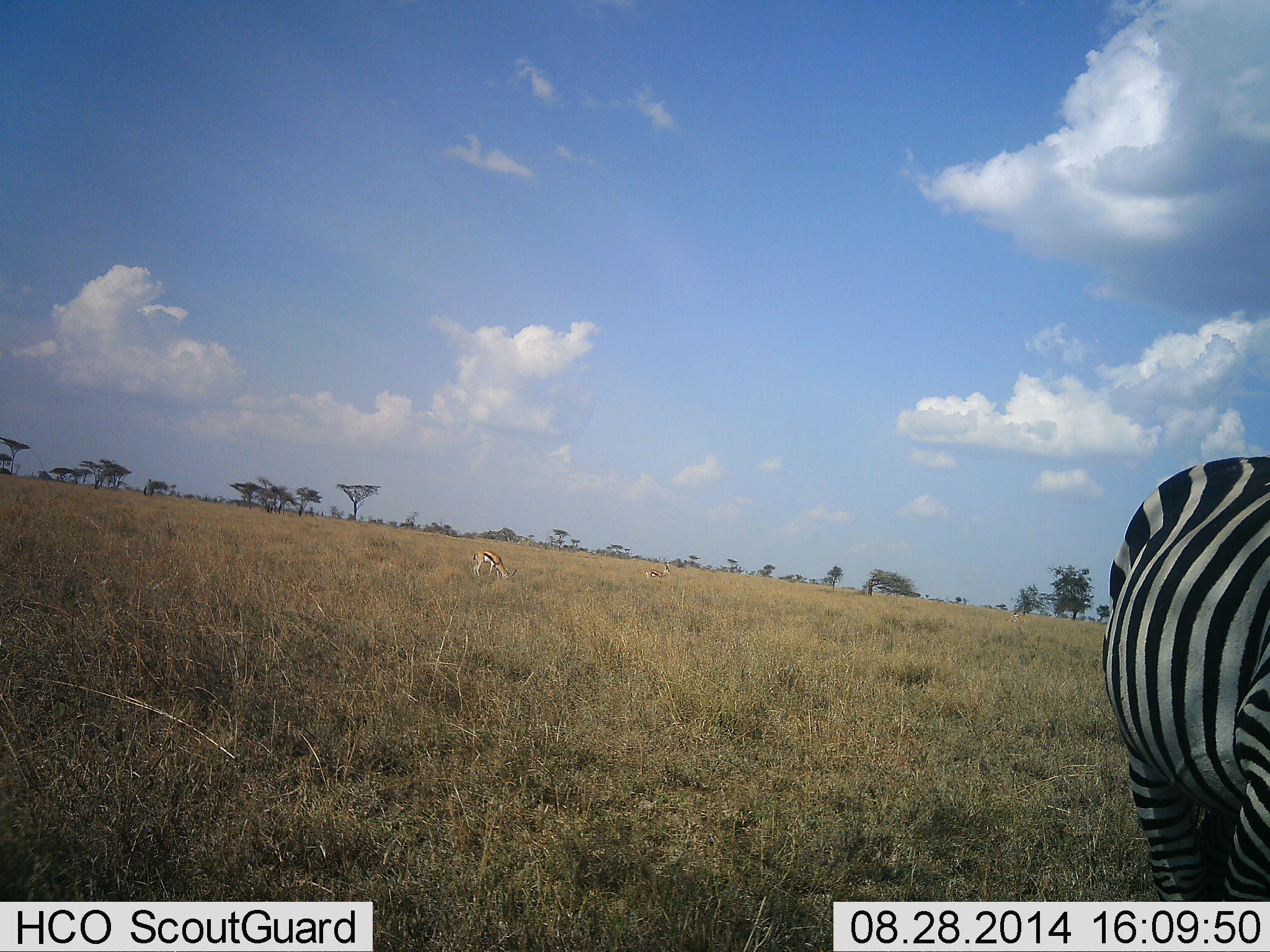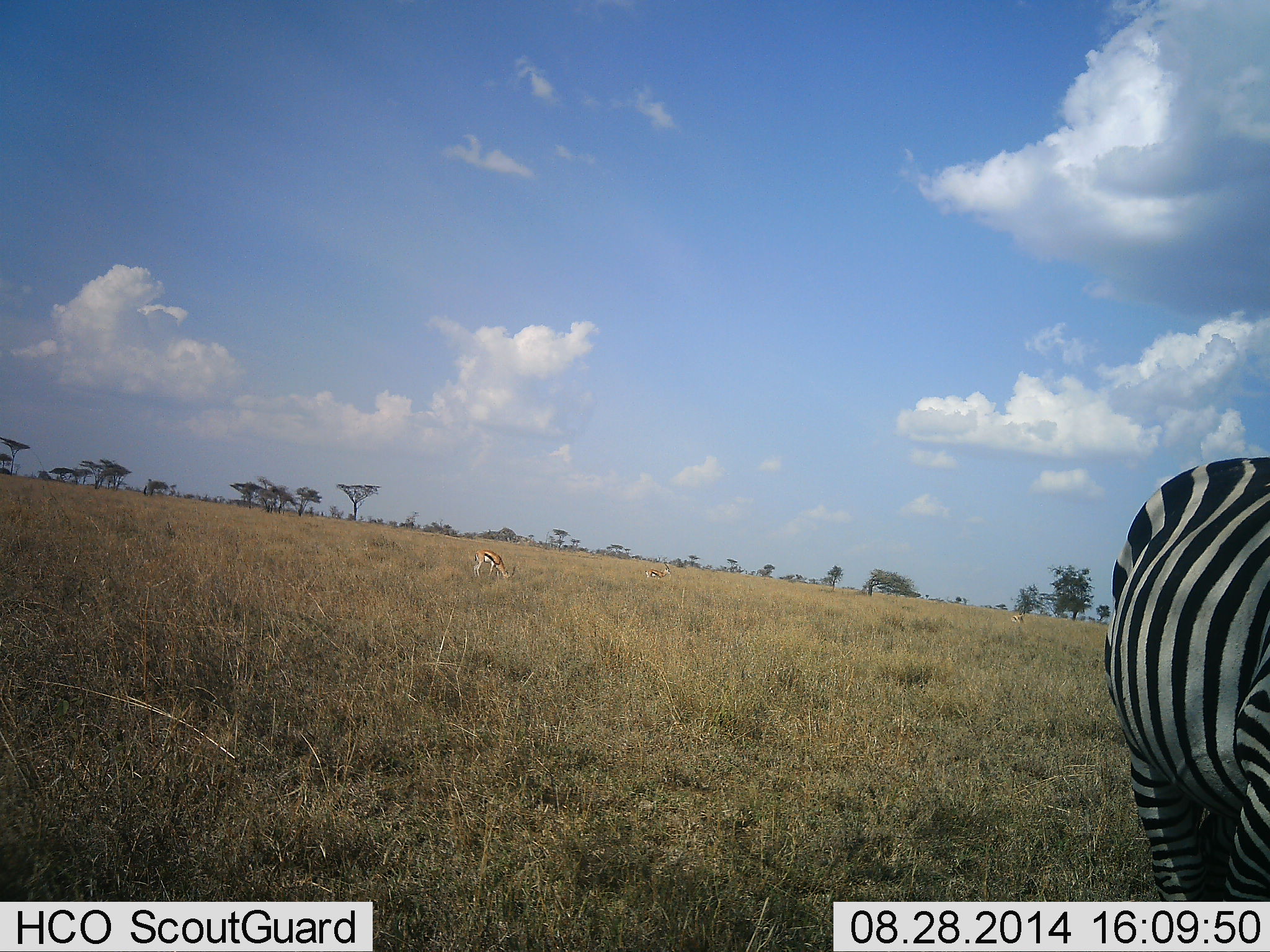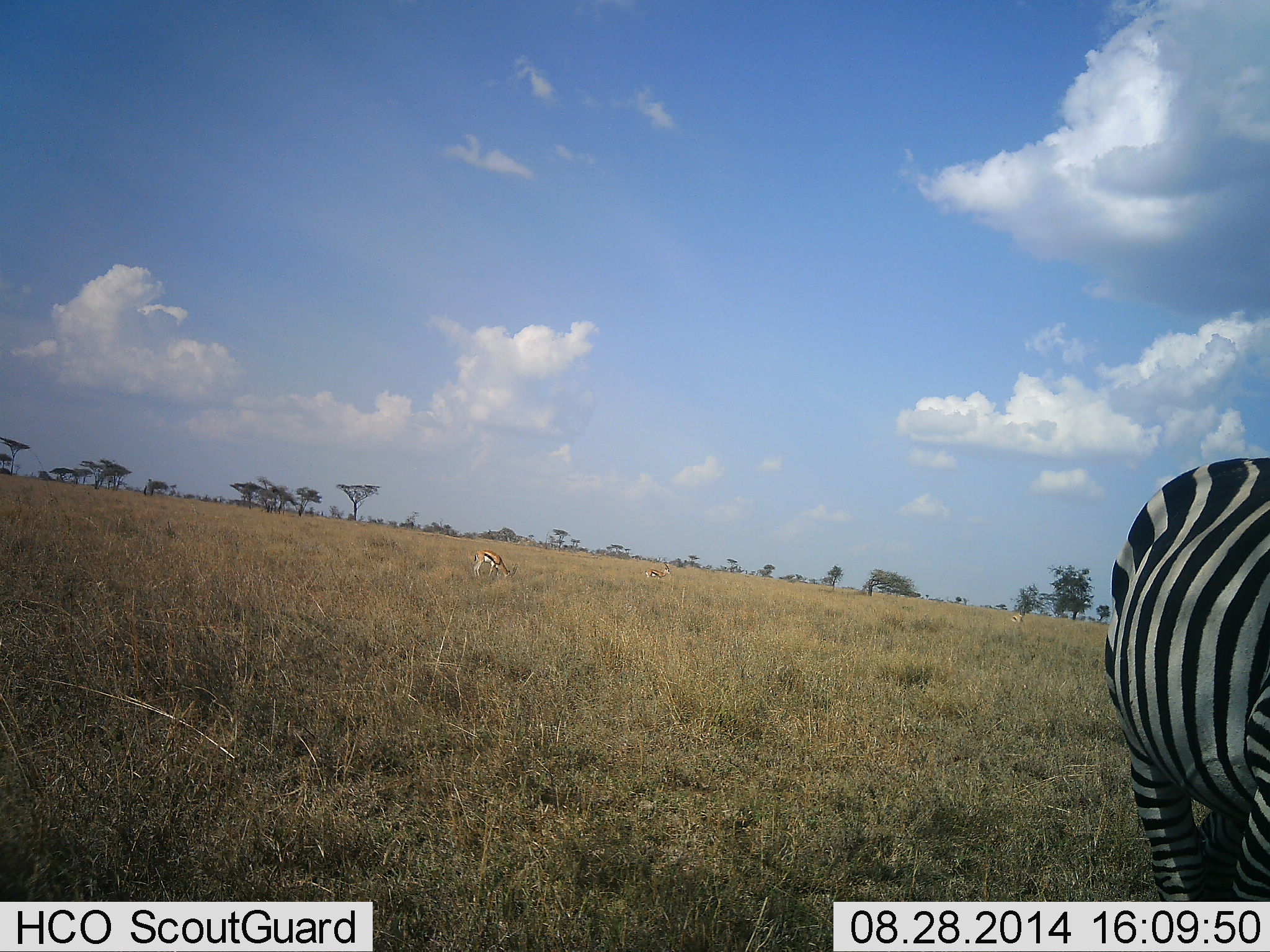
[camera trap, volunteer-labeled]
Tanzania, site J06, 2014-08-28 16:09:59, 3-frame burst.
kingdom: Animalia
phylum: Chordata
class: Mammalia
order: Artiodactyla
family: Bovidae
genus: Eudorcas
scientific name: Eudorcas thomsonii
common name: thomson's gazelle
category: gazellethomsons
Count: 2.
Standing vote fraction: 30%.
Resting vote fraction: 0%.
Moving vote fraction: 0%.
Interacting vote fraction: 0%.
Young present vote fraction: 0%.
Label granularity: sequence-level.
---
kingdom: Animalia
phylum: Chordata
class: Mammalia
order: Perissodactyla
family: Equidae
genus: Equus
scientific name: Equus quagga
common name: plains zebra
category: zebra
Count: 1.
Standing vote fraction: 62%.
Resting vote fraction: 6%.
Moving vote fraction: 12%.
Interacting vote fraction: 6%.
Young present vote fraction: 0%.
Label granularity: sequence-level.